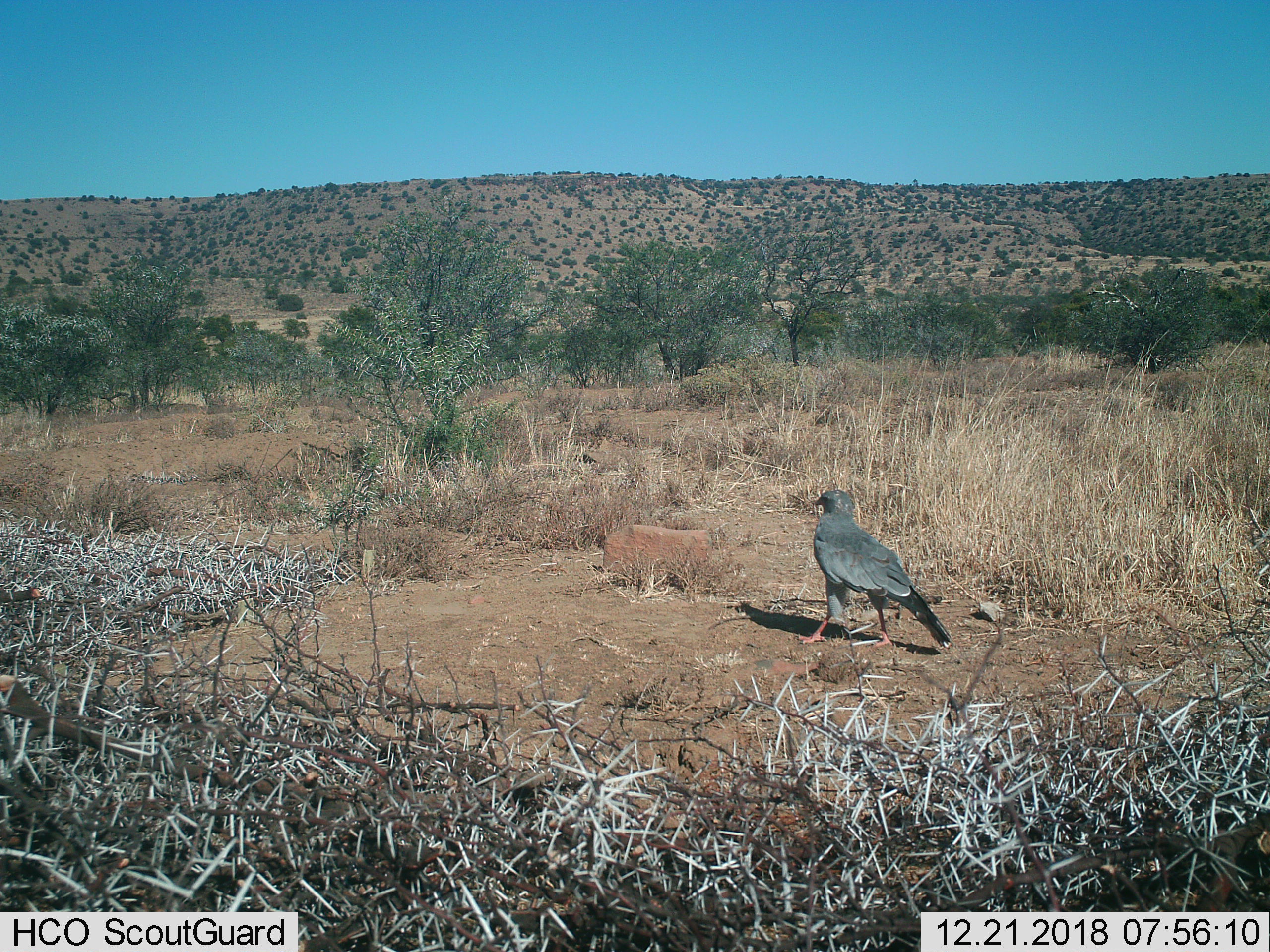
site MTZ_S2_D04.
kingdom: Animalia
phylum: Chordata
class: Aves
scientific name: Aves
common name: bird of prey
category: birdofprey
Birdofprey (bird of prey) (Aves), count 1. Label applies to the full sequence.